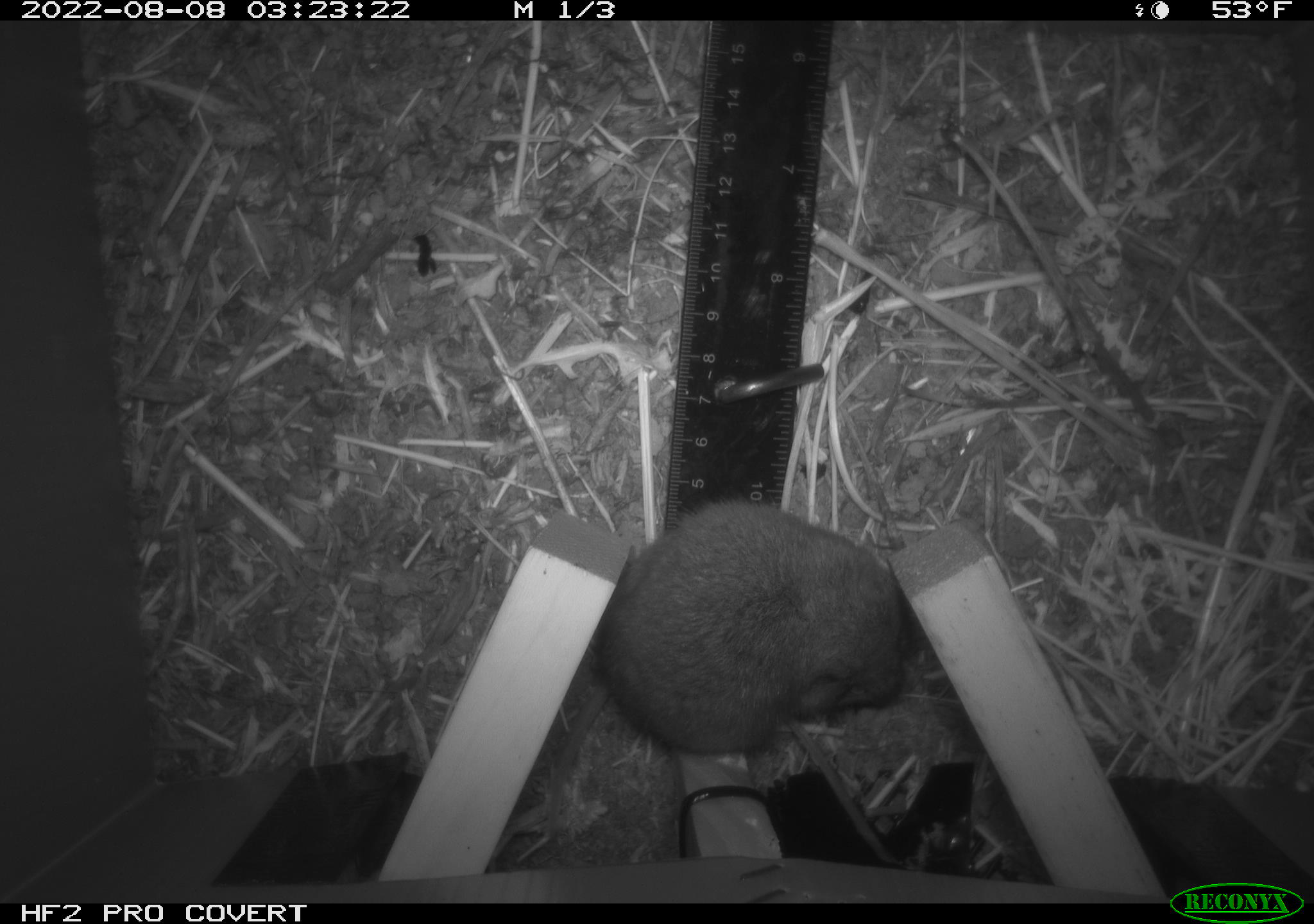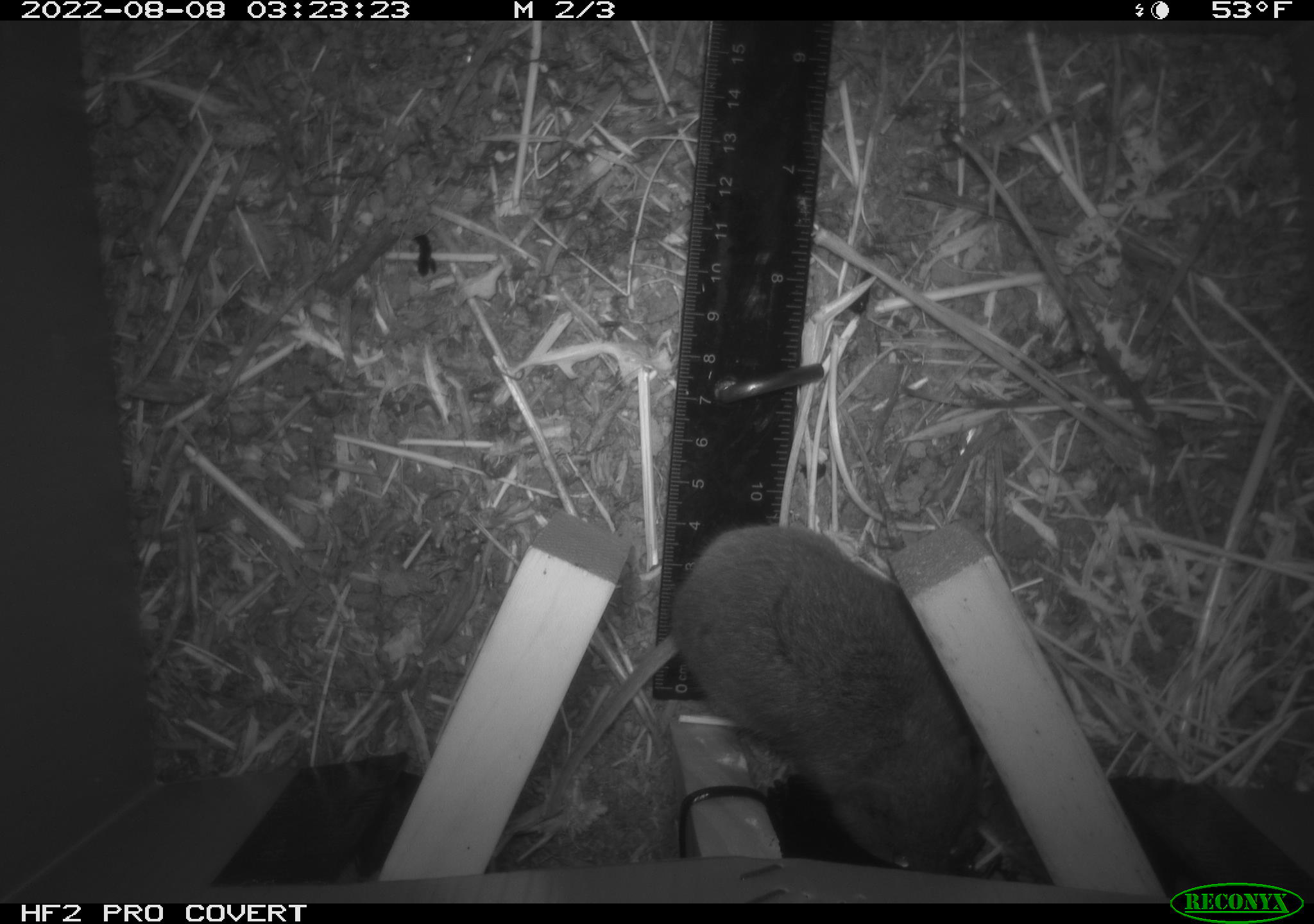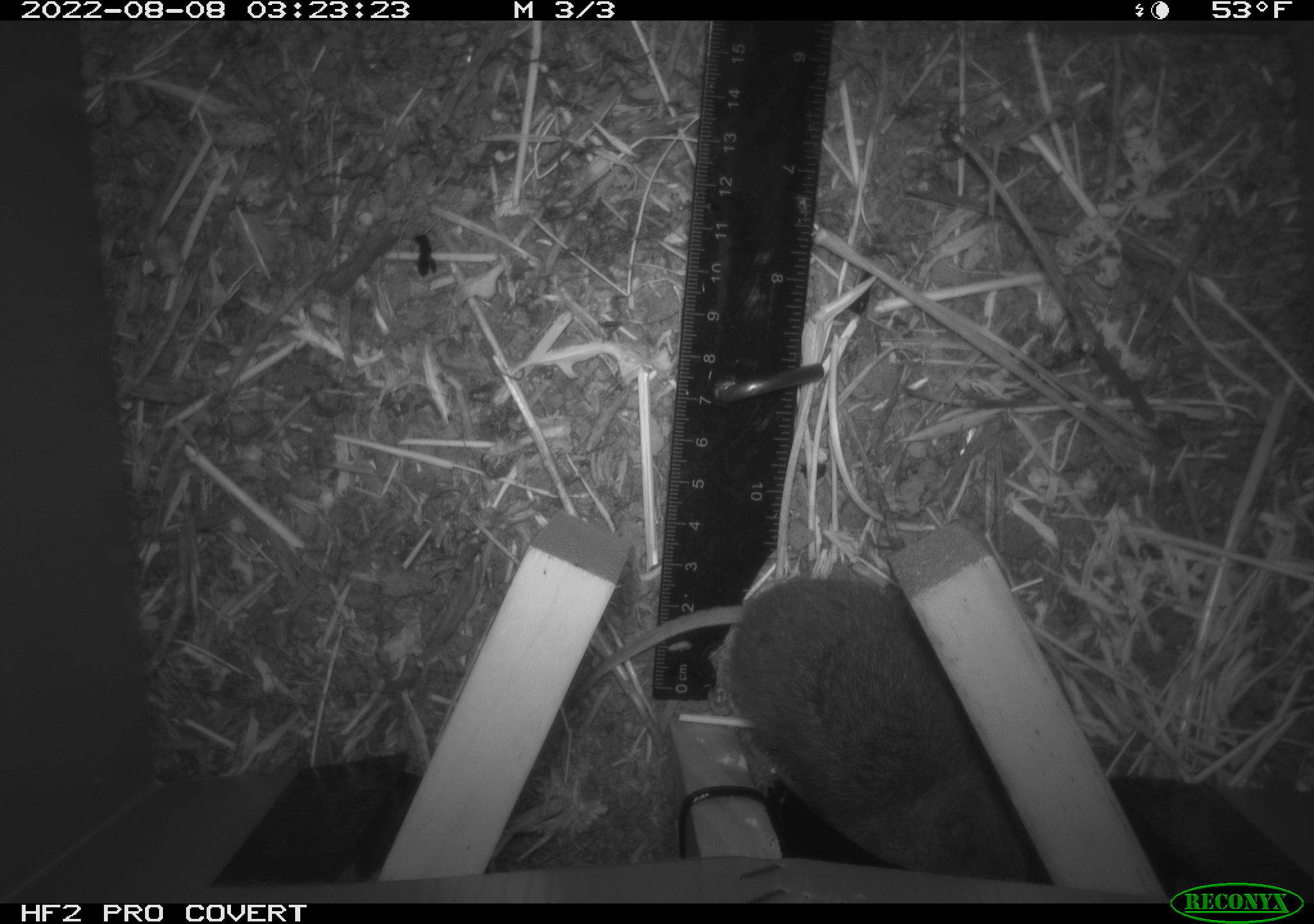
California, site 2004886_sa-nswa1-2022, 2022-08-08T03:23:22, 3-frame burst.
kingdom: Animalia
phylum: Chordata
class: Mammalia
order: Rodentia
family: Cricetidae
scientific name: Cricetidae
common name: hamsters, voles, lemmings, and allies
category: cricetidae family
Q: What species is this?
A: Cricetidae family (hamsters, voles, lemmings, and allies) (Cricetidae).